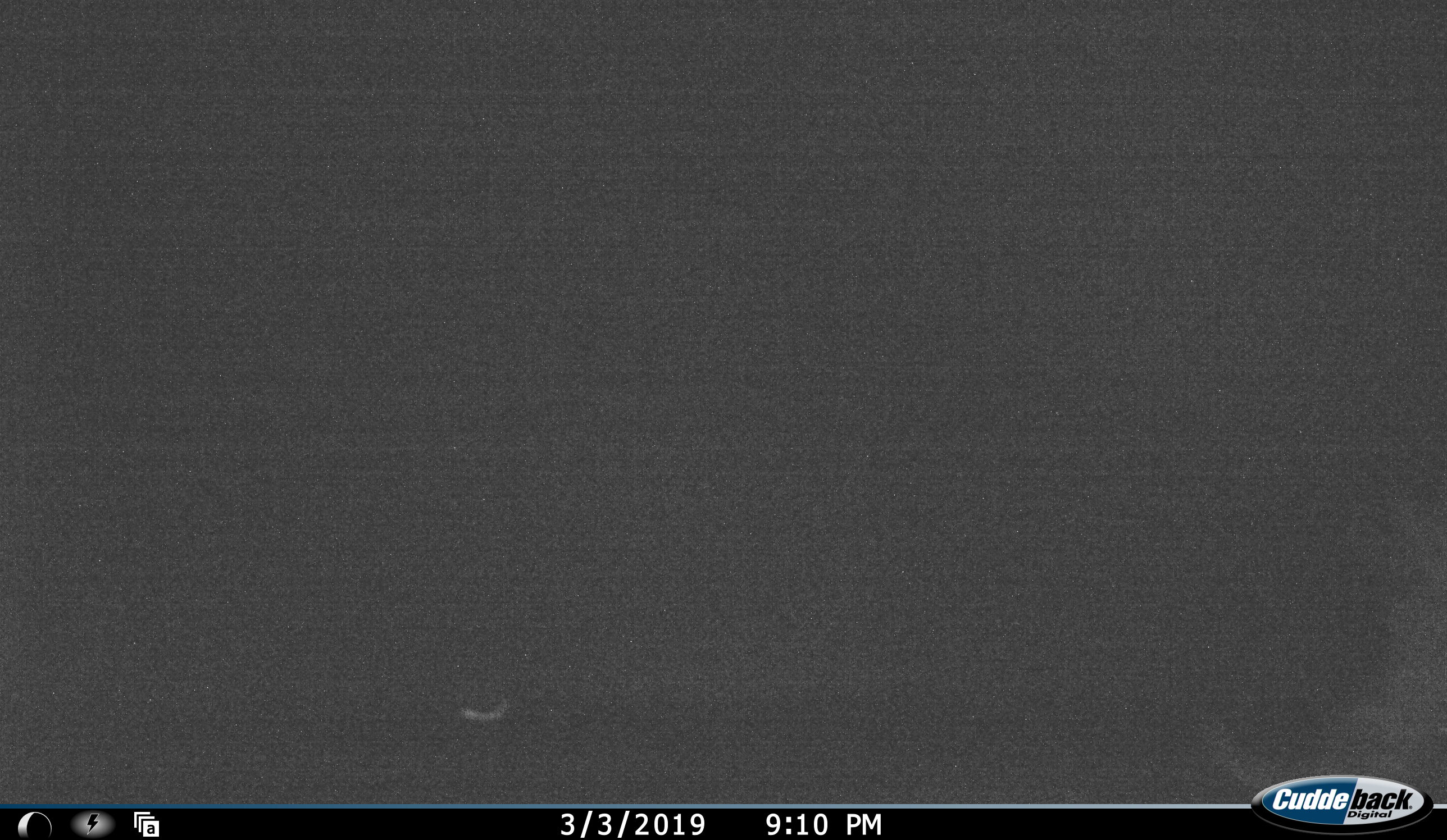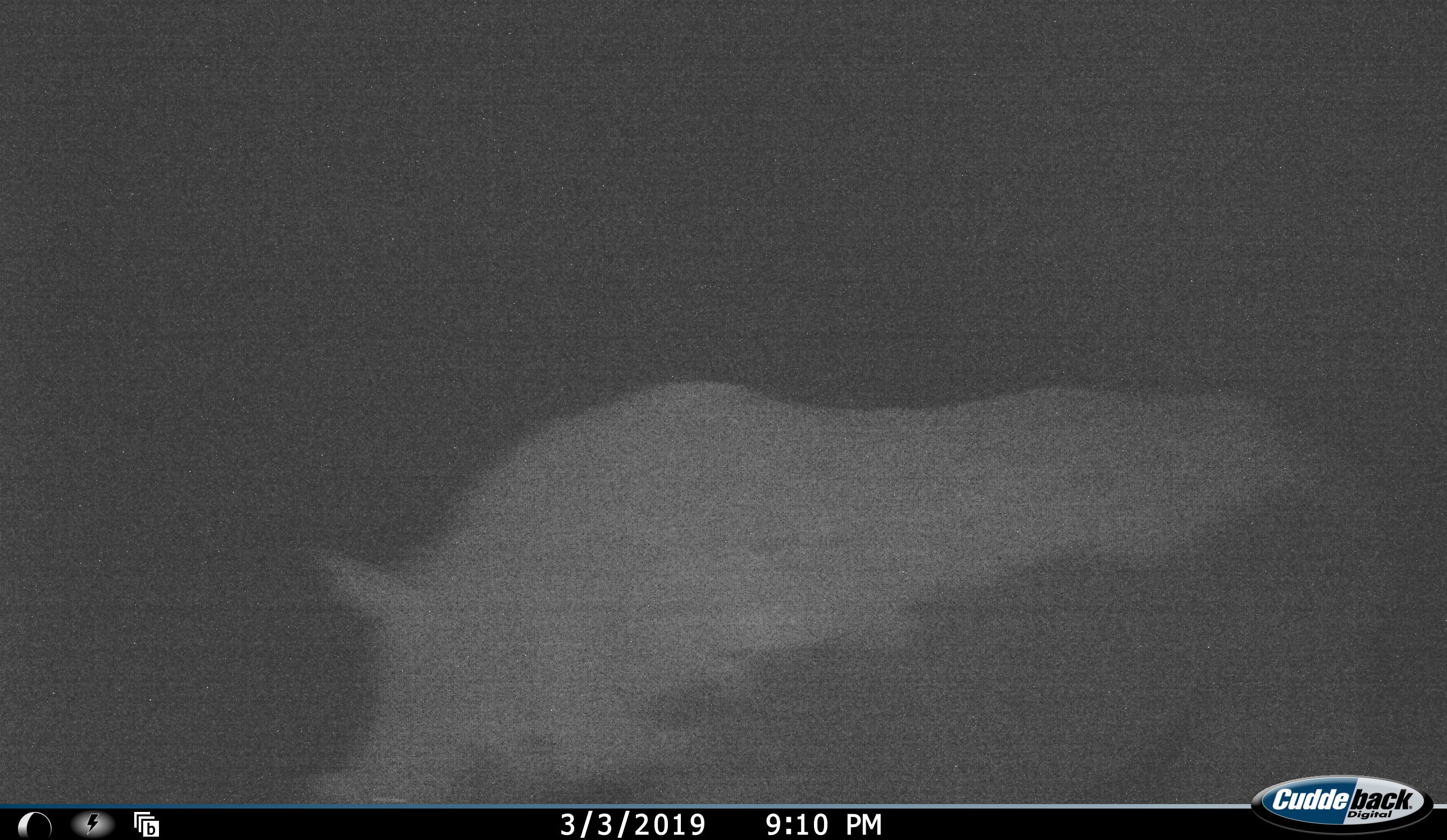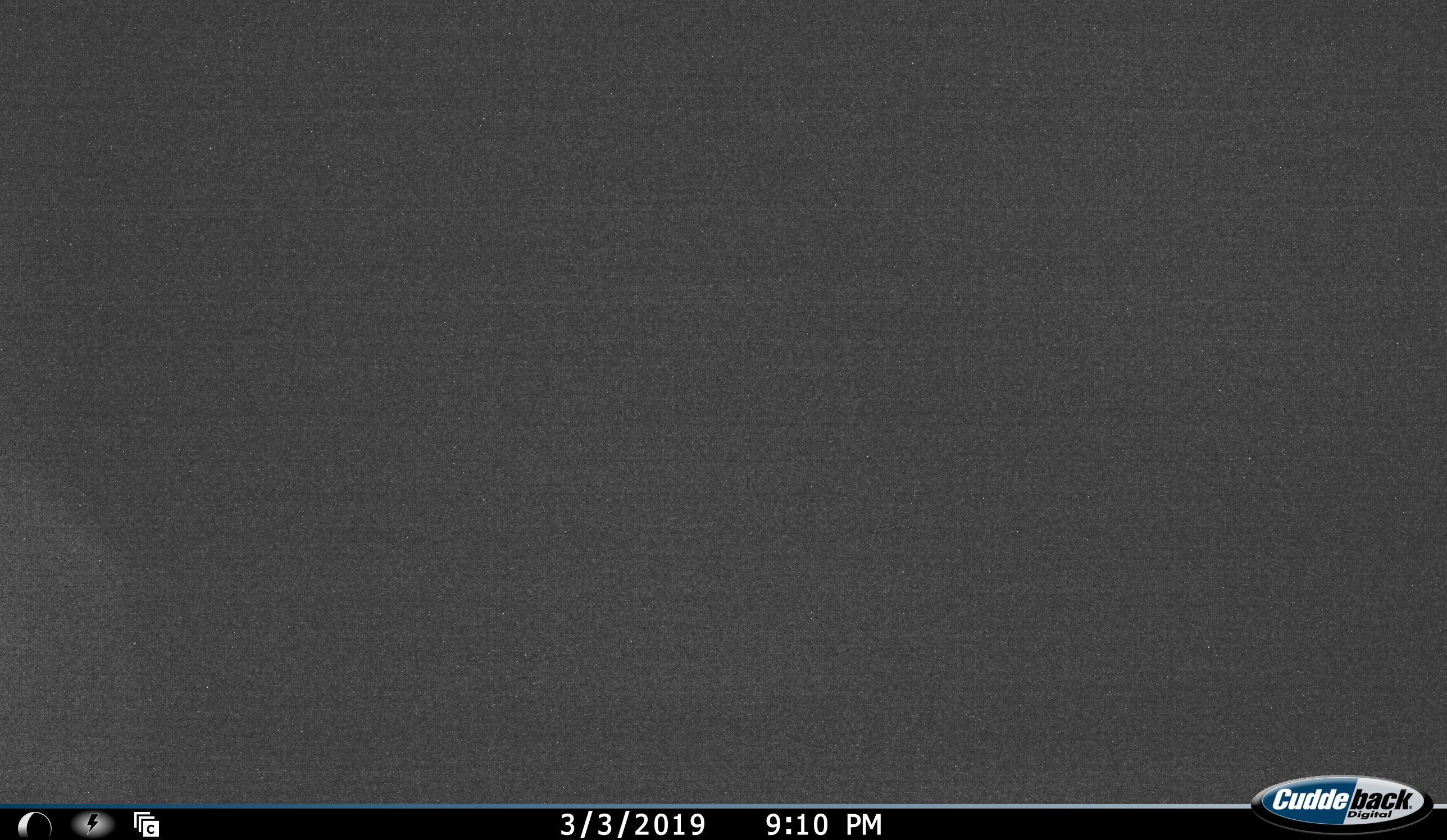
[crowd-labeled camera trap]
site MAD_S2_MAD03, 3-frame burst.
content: unidentified animal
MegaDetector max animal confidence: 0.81